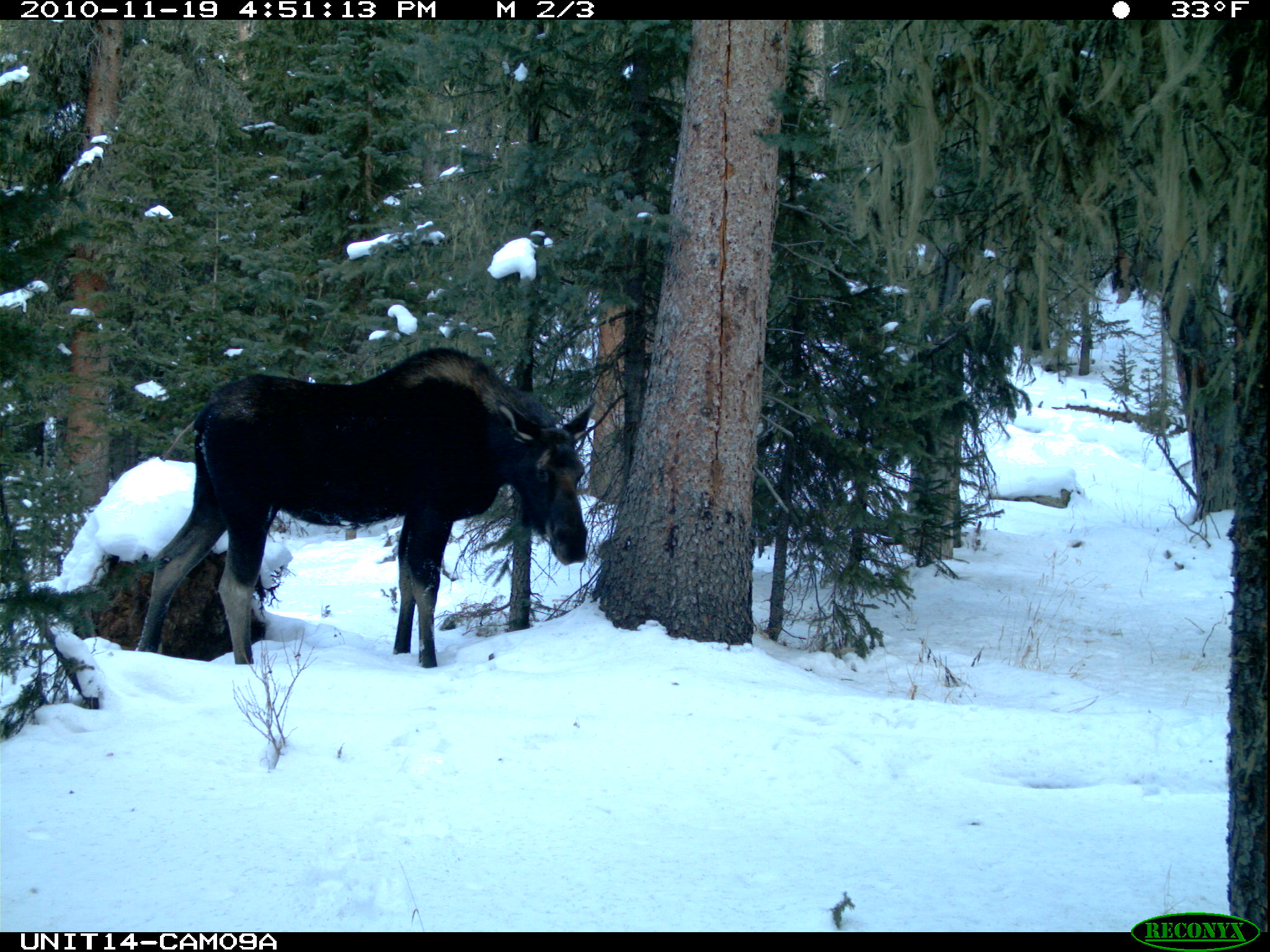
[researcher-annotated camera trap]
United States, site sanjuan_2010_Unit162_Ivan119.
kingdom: Animalia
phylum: Chordata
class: Mammalia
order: Artiodactyla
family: Cervidae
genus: Alces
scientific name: Alces alces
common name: moose